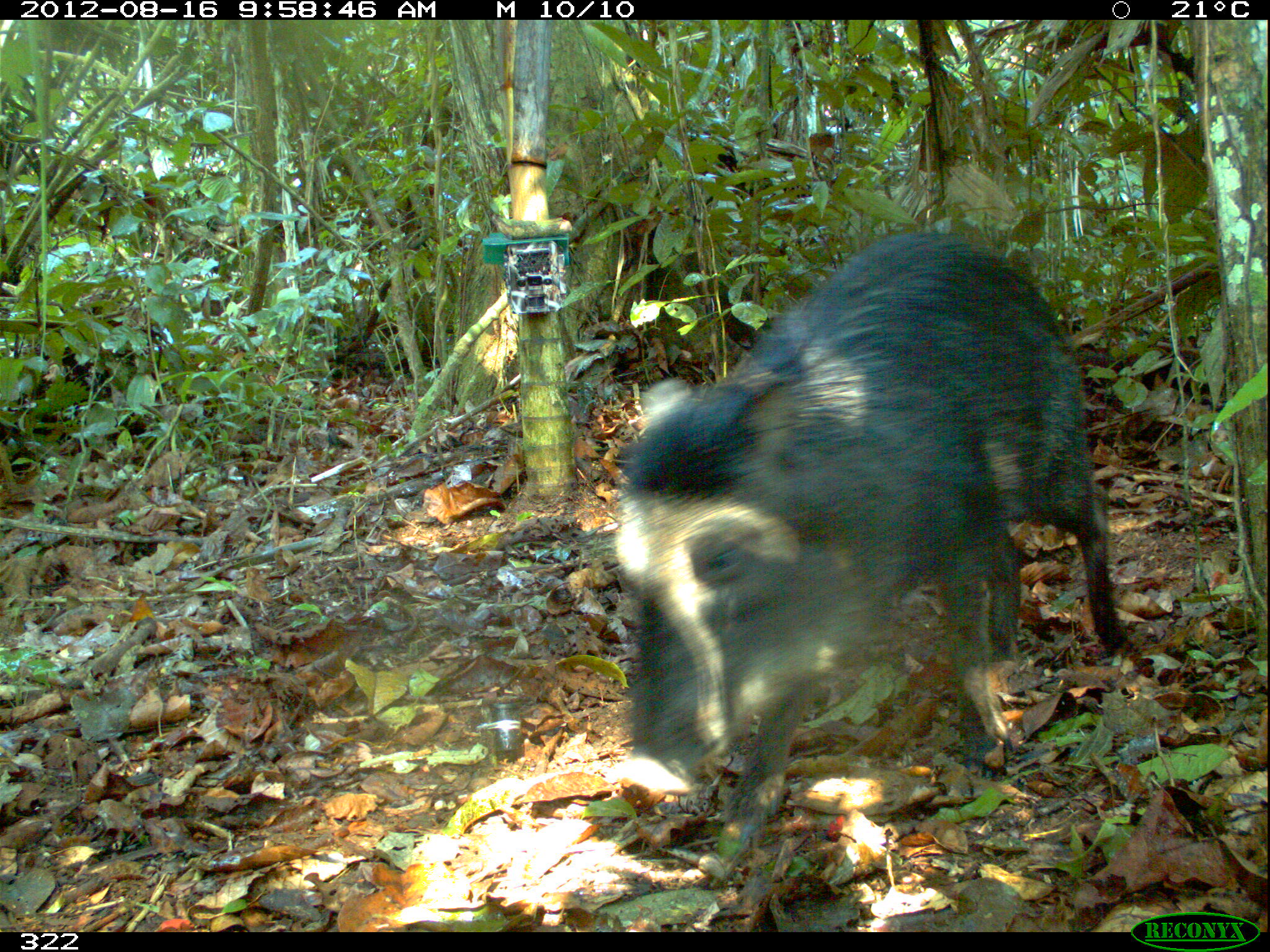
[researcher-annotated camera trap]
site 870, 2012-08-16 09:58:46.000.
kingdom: Animalia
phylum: Chordata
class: Mammalia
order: Artiodactyla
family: Tayassuidae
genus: Tayassu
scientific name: Tayassu pecari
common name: white-lipped peccary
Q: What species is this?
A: Tayassu pecari (white-lipped peccary).